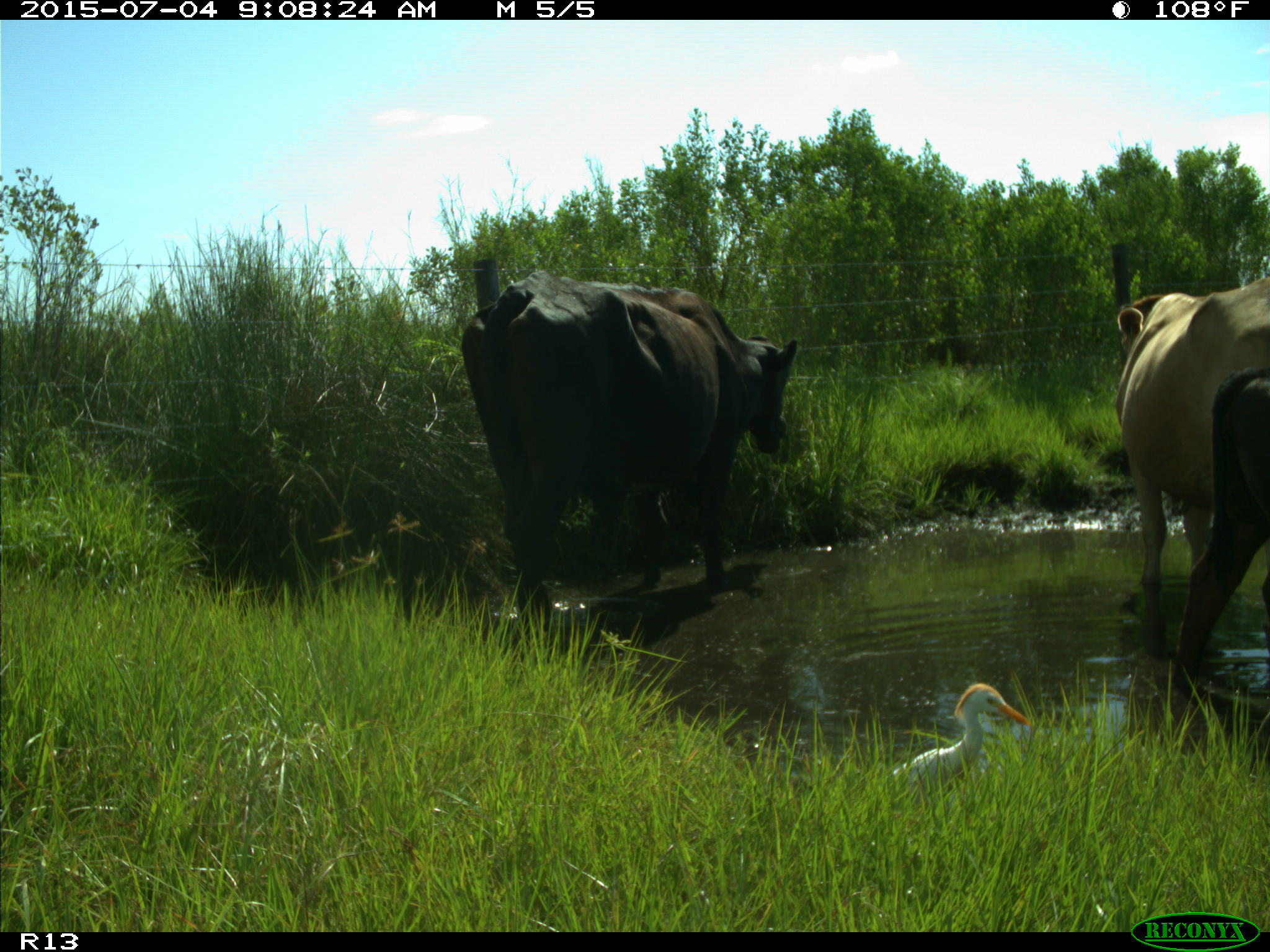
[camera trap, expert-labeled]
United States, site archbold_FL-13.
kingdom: Animalia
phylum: Chordata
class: Mammalia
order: Artiodactyla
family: Bovidae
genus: Bos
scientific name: Bos taurus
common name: domestic cow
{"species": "Bos taurus (domestic cow)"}